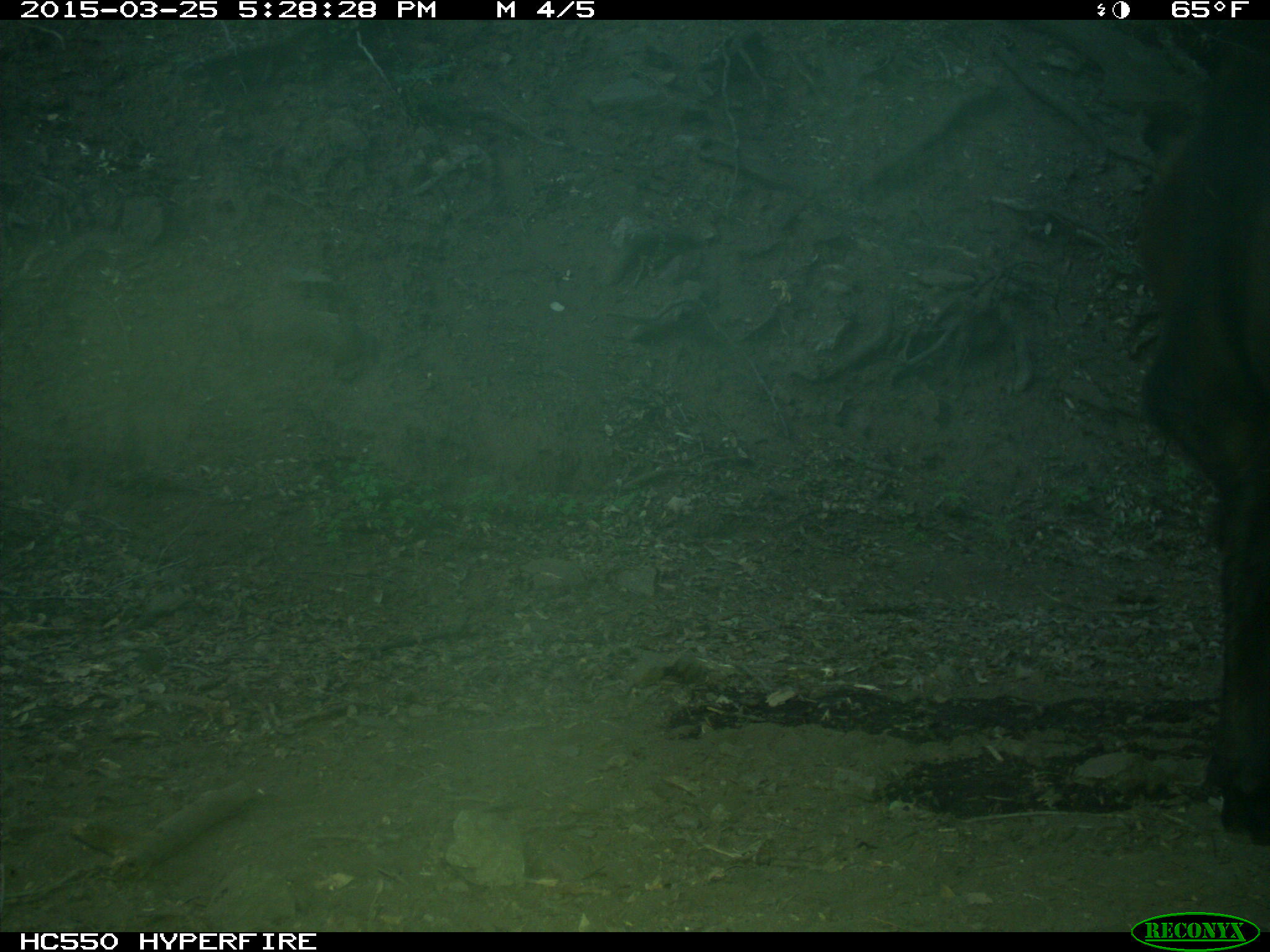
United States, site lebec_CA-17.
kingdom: Animalia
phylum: Chordata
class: Mammalia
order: Artiodactyla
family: Bovidae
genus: Bos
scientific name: Bos taurus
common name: domestic cow